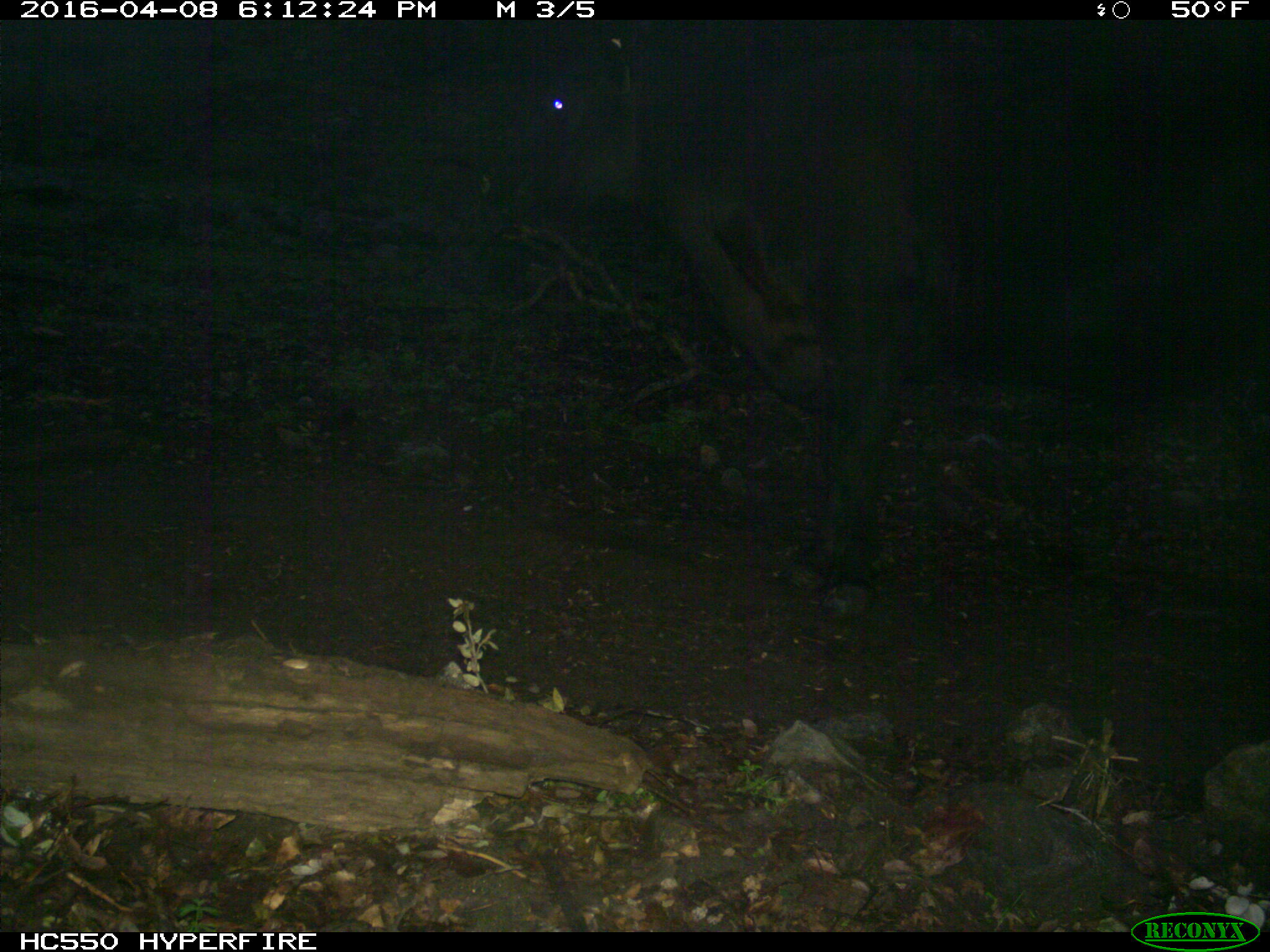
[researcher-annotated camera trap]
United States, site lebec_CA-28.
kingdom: Animalia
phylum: Chordata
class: Mammalia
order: Artiodactyla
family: Bovidae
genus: Bos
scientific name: Bos taurus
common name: domestic cow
Bos taurus (domestic cow).